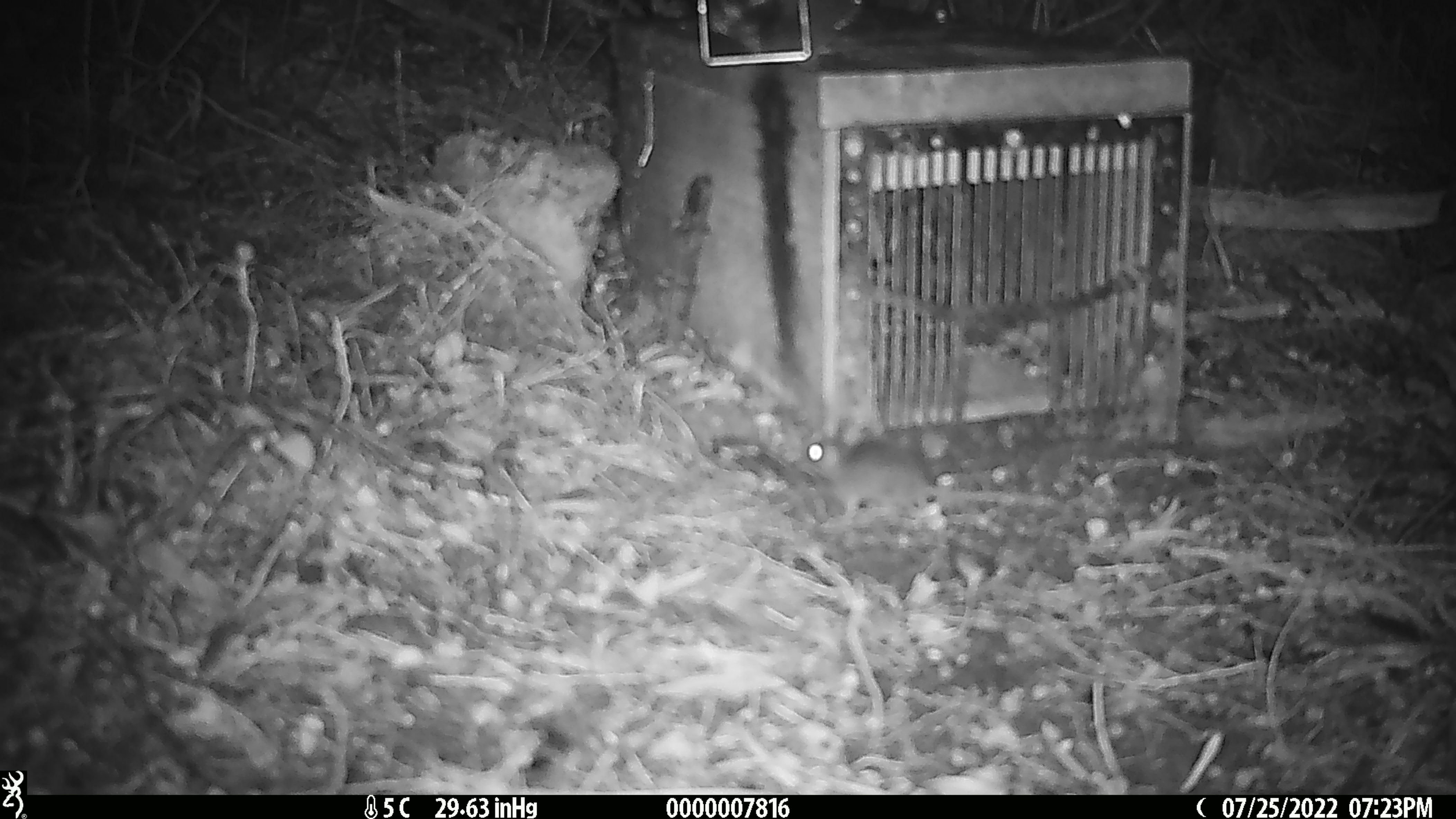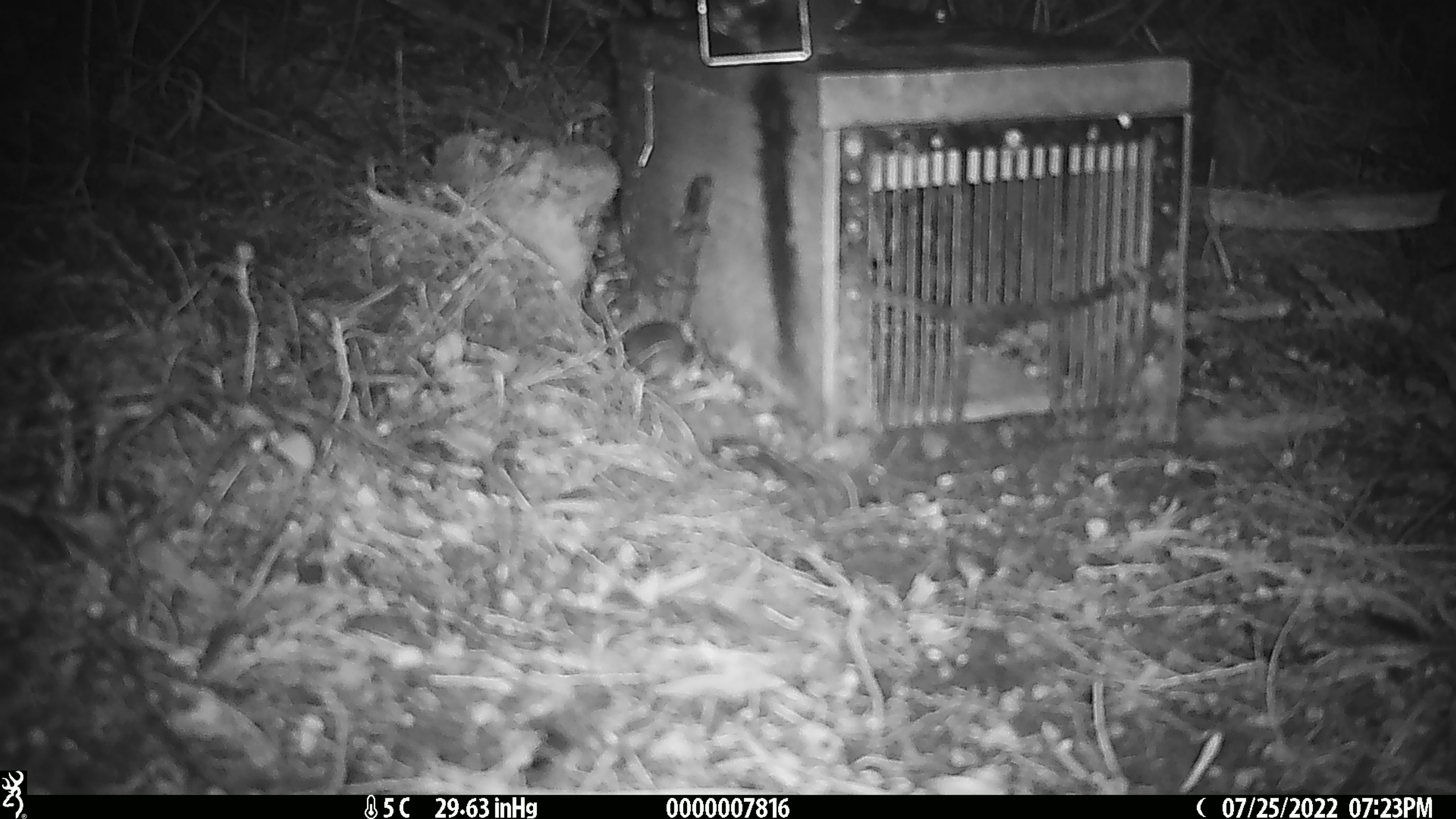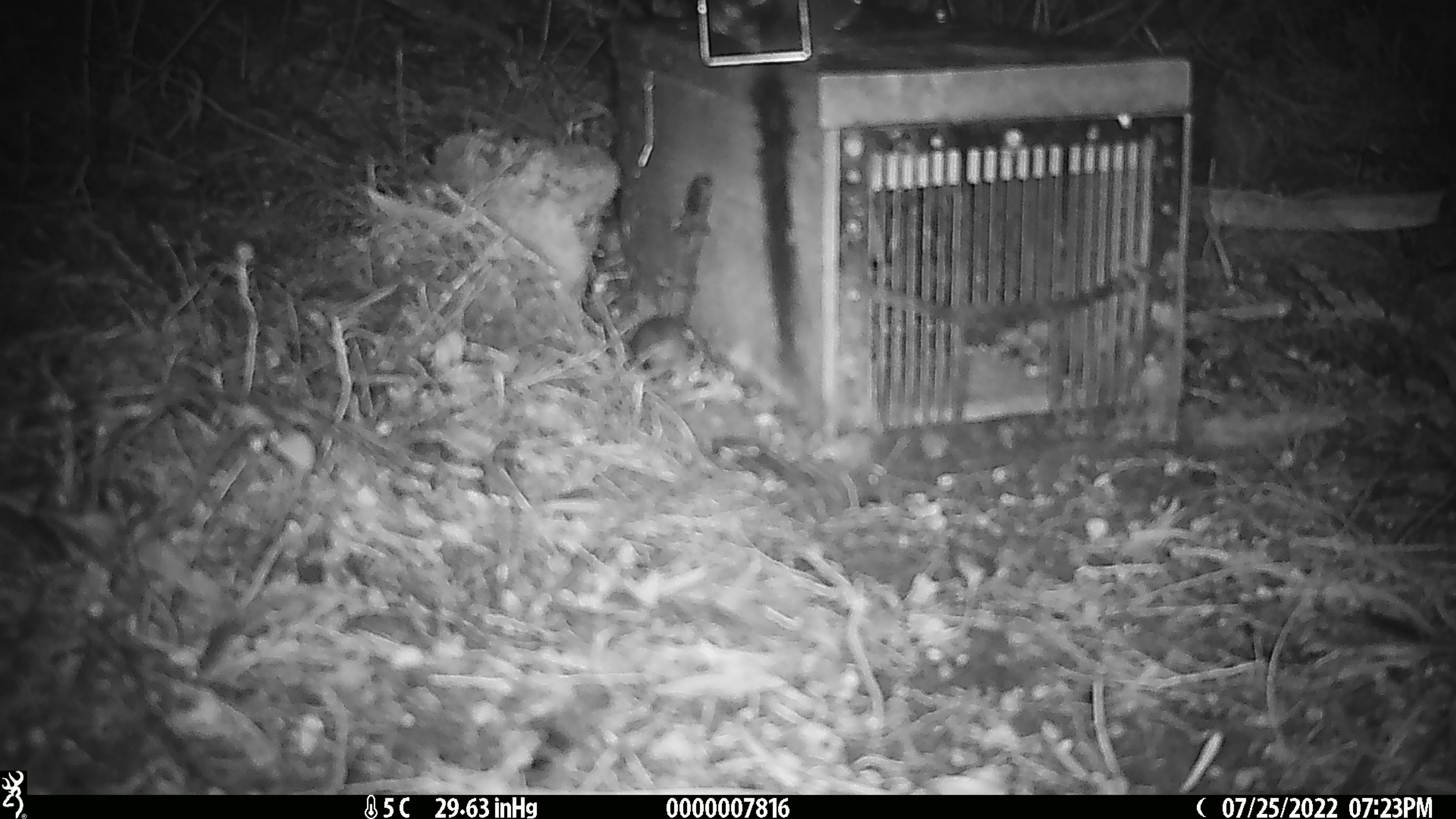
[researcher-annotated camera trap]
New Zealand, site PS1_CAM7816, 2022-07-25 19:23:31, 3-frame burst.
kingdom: Animalia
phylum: Chordata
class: Mammalia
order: Rodentia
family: Muridae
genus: Mus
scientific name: Mus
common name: mouse